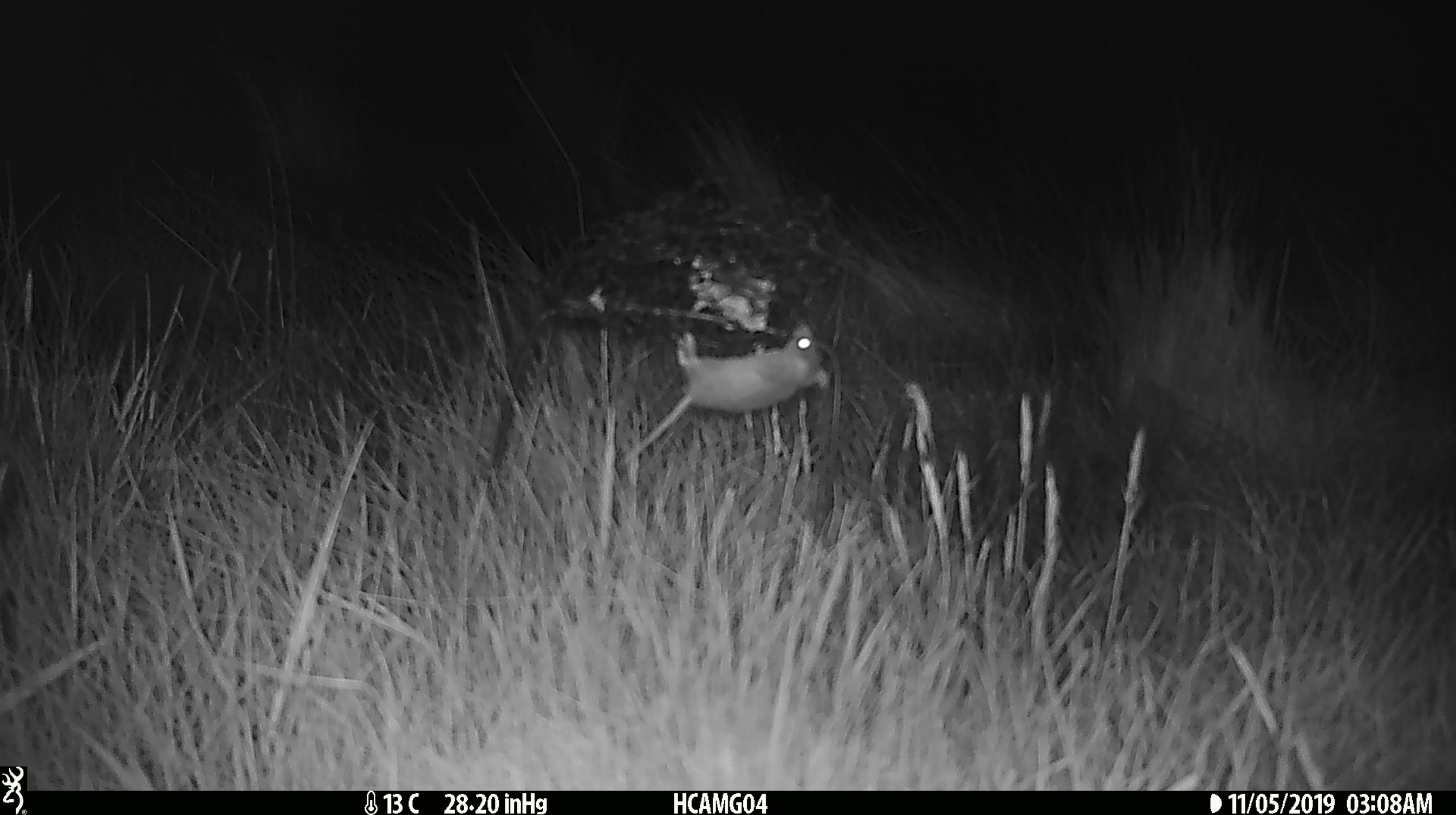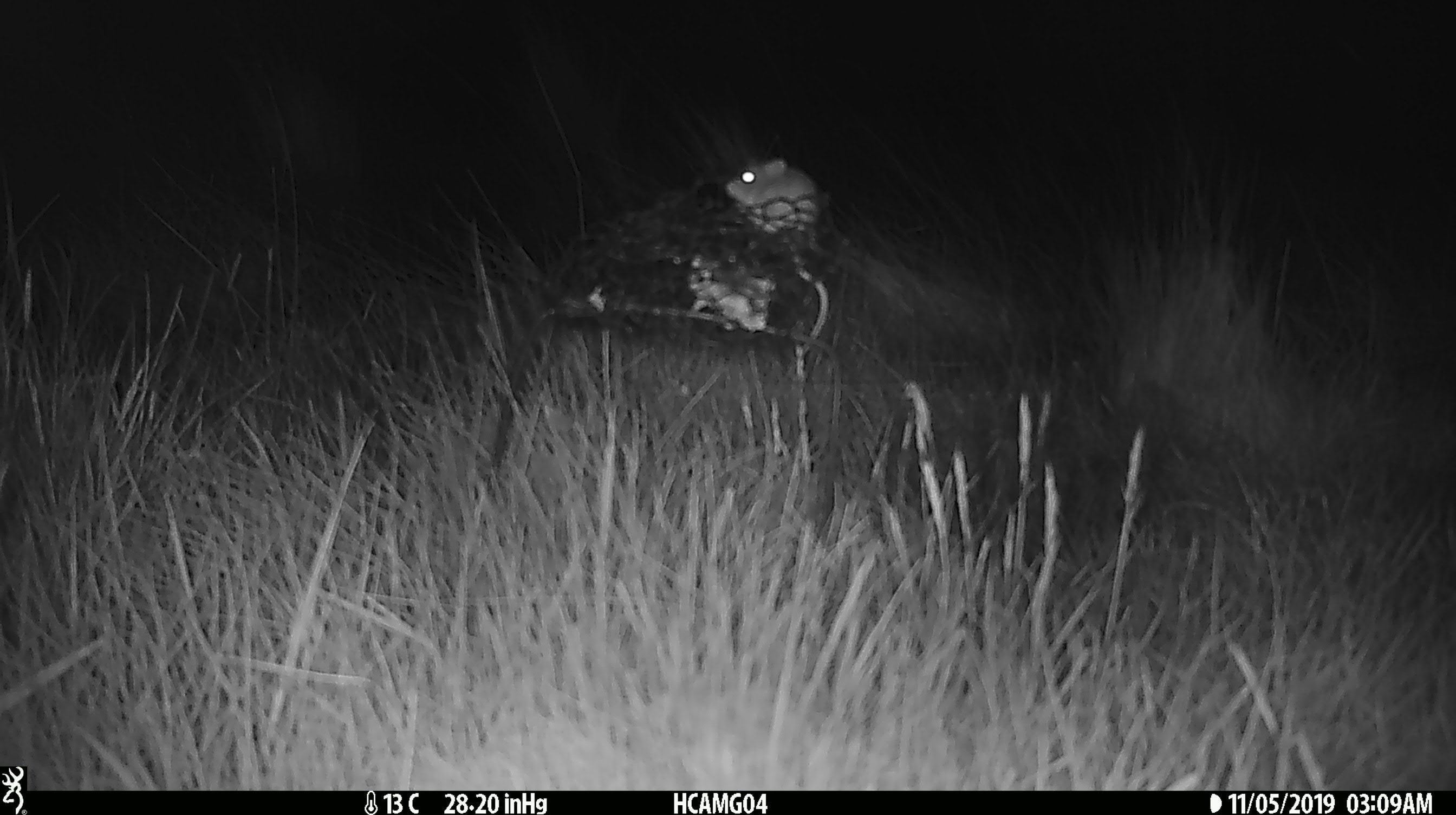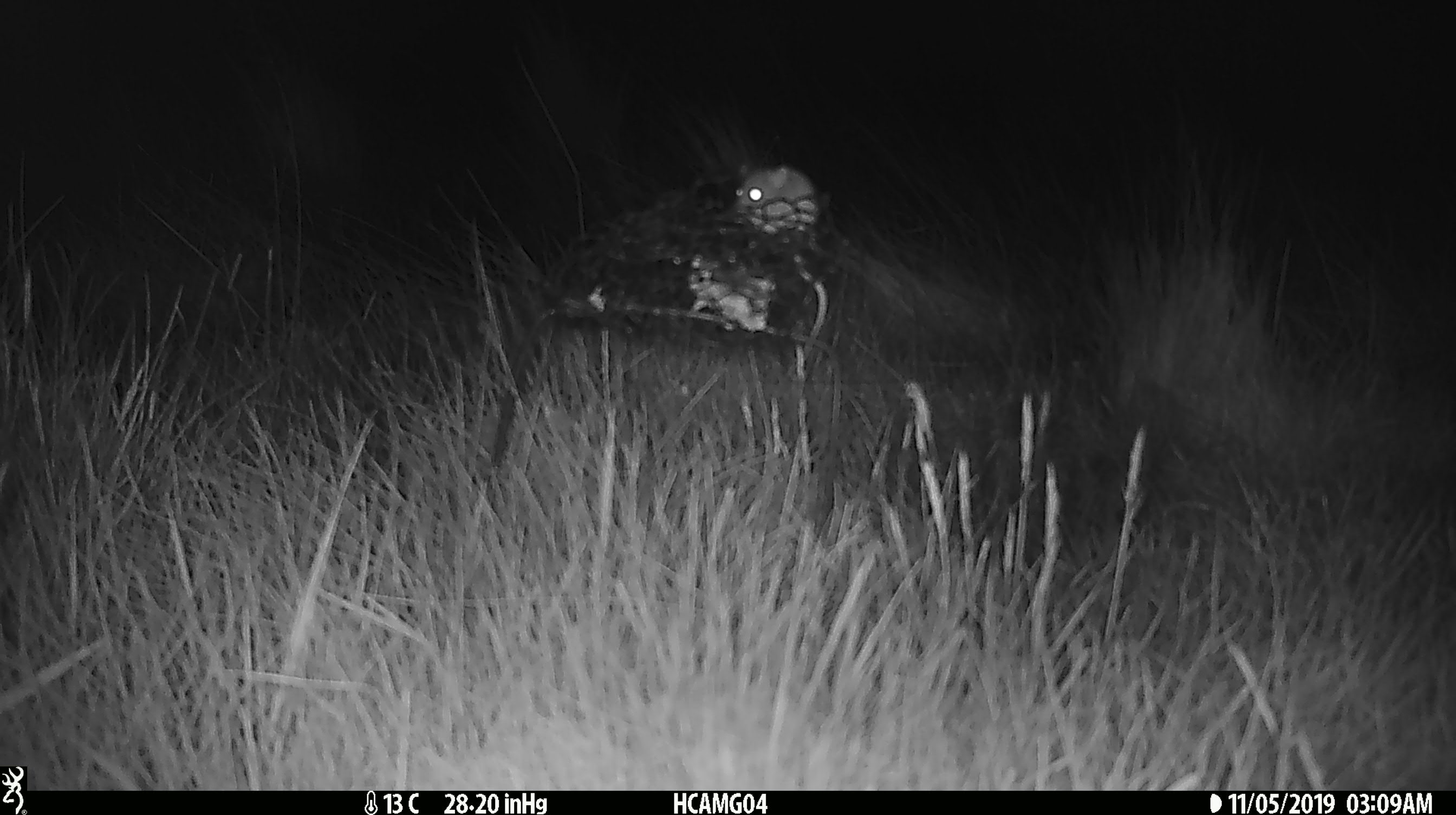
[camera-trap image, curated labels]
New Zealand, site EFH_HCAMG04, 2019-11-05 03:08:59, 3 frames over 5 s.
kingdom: Animalia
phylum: Chordata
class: Mammalia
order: Rodentia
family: Muridae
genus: Mus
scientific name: Mus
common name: mouse